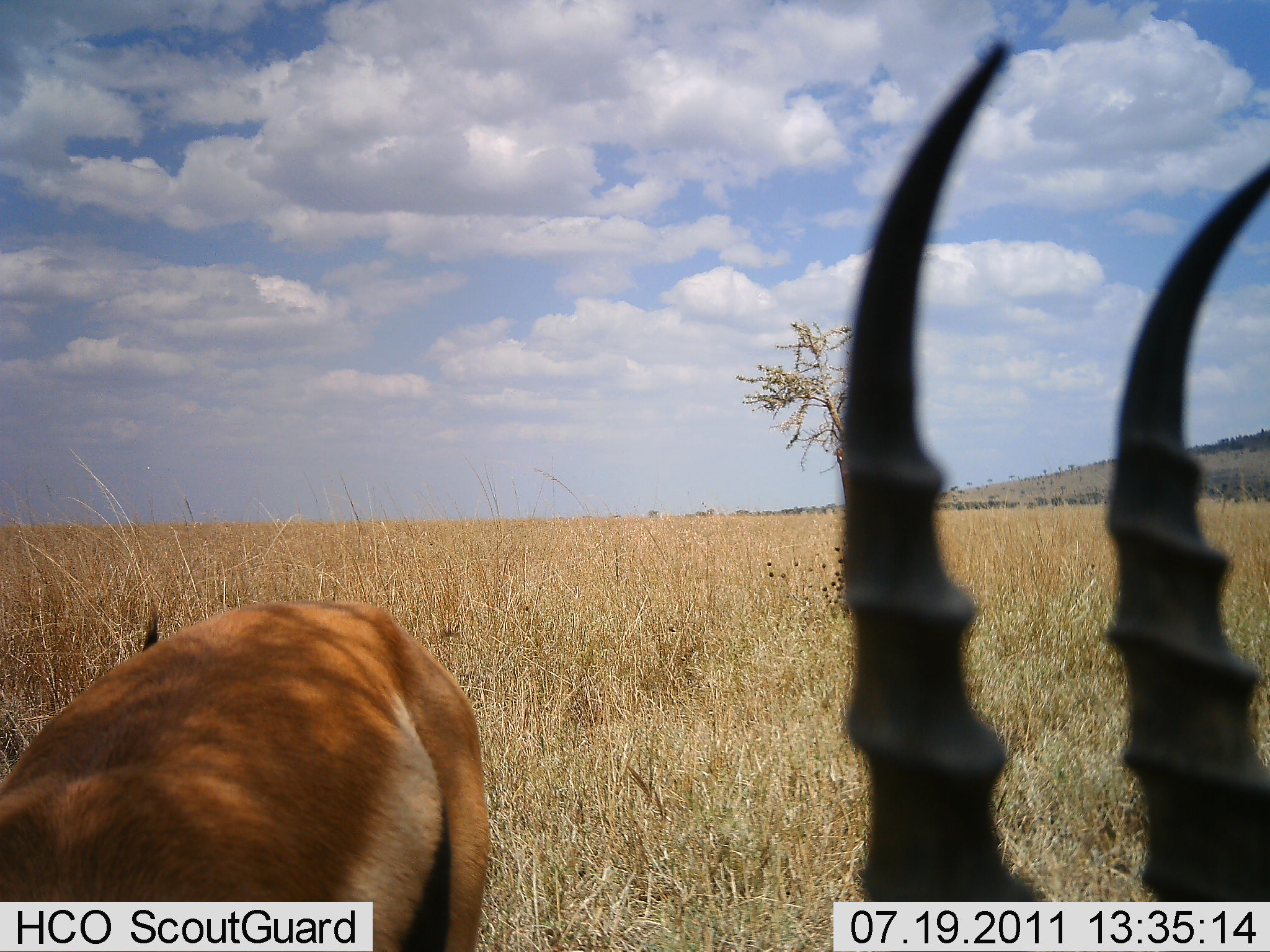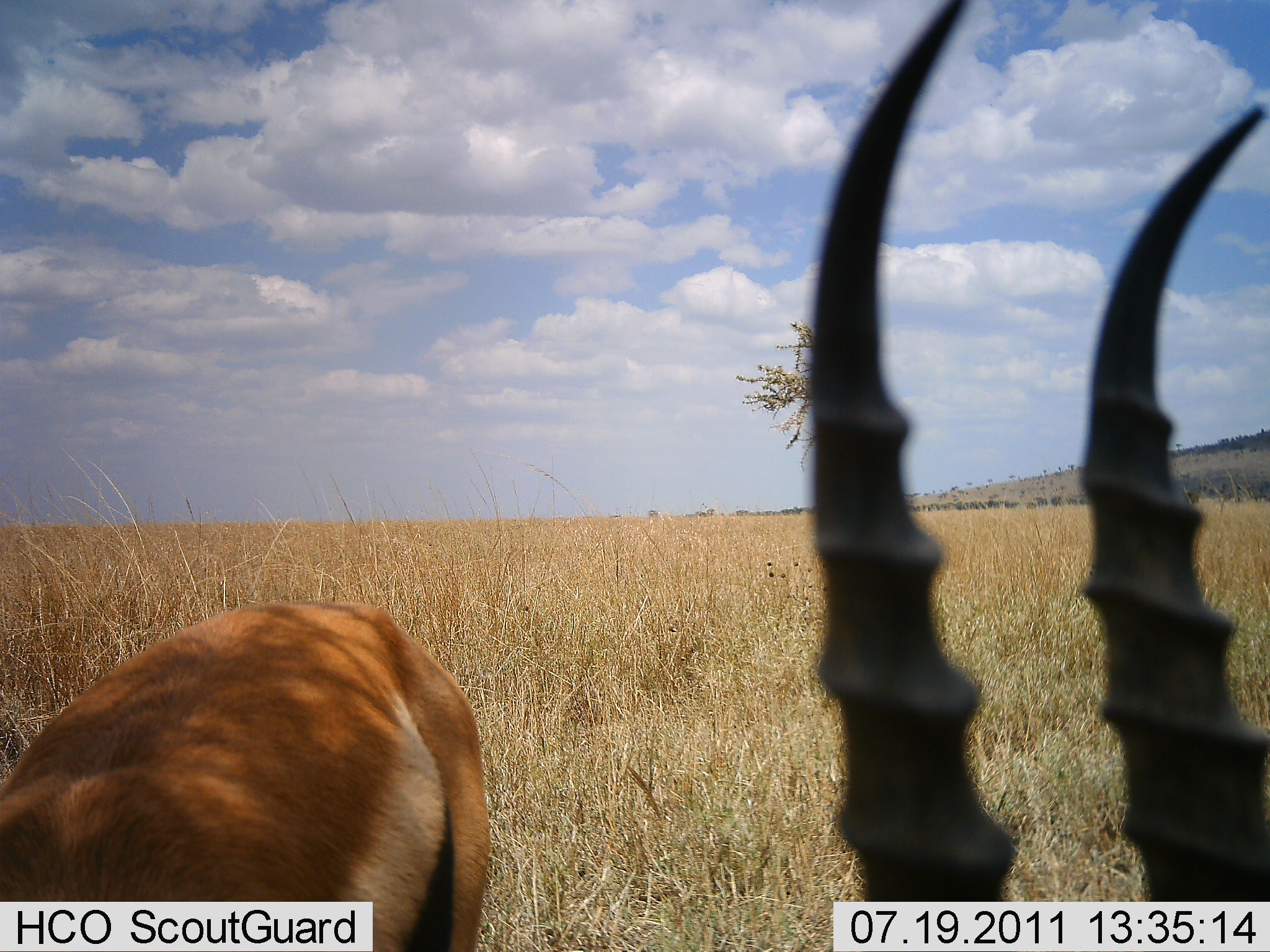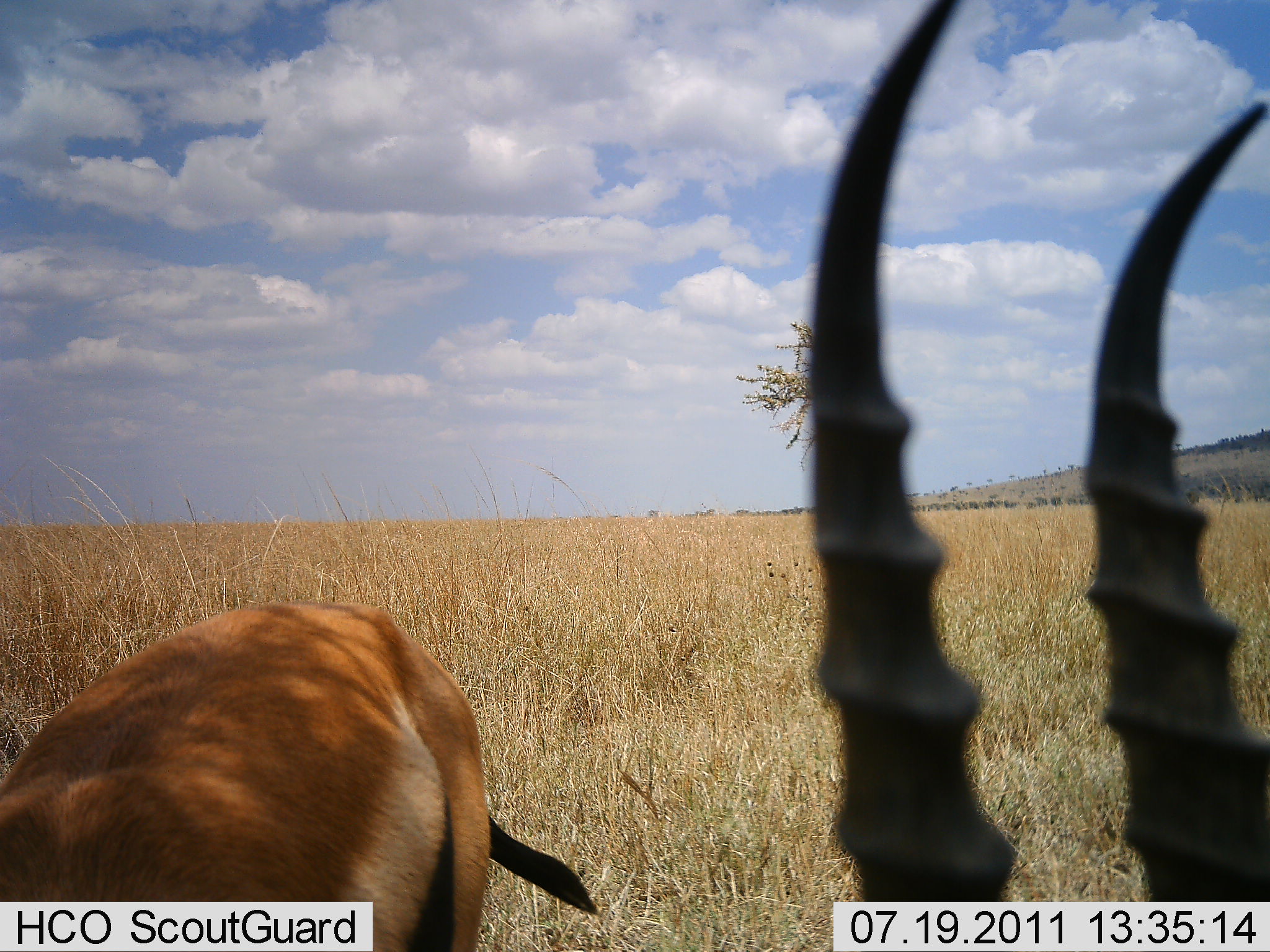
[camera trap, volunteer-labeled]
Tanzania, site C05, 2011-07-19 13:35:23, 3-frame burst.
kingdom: Animalia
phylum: Chordata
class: Mammalia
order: Artiodactyla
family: Bovidae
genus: Eudorcas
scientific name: Eudorcas thomsonii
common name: thomson's gazelle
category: gazellethomsons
Gazellethomsons (thomson's gazelle) (Eudorcas thomsonii), count 2. Behavior (volunteer vote fractions): standing 100%, resting 0%, moving 0%, interacting 0%. Young present (vote fraction): 0%. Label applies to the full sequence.